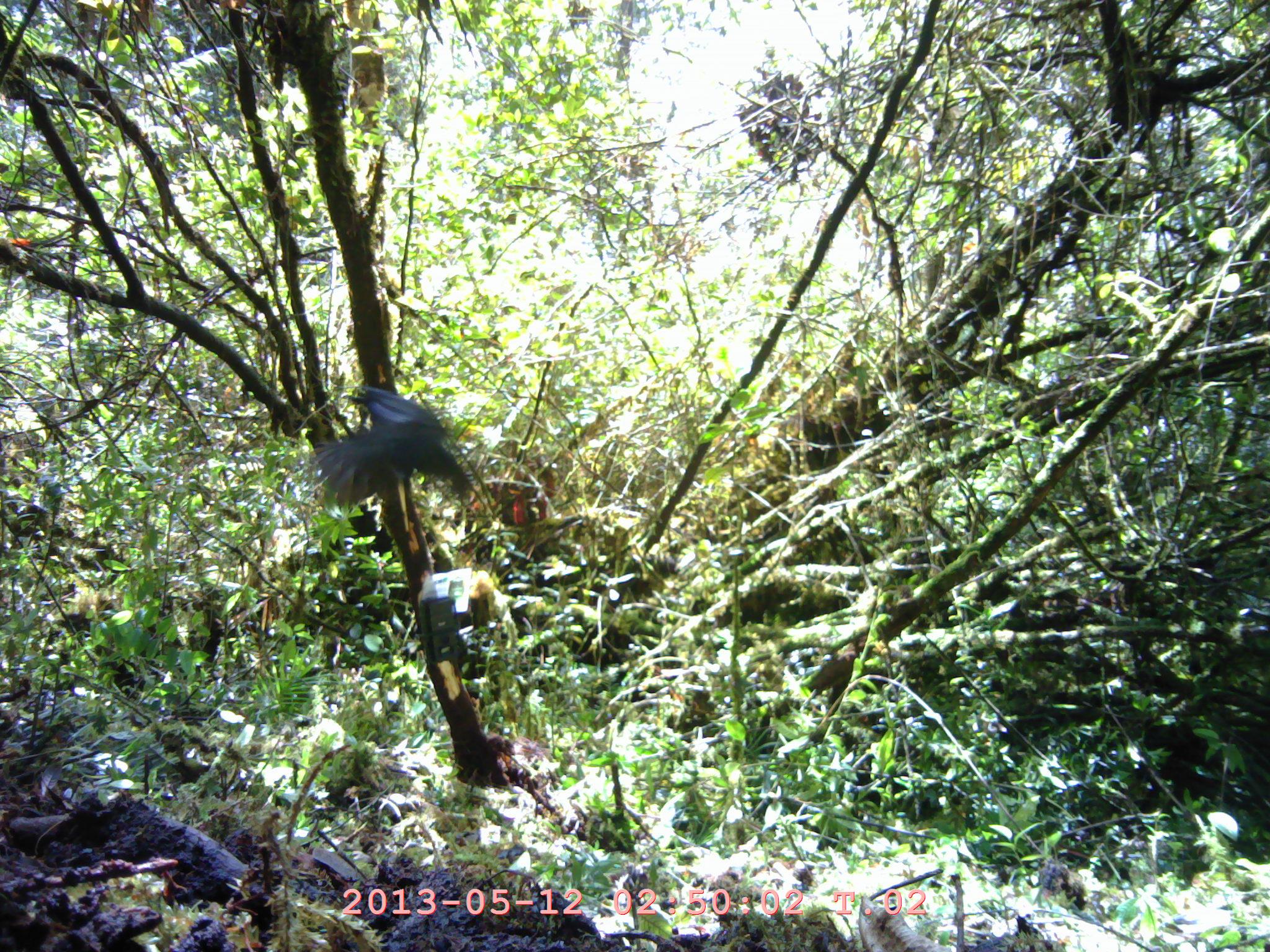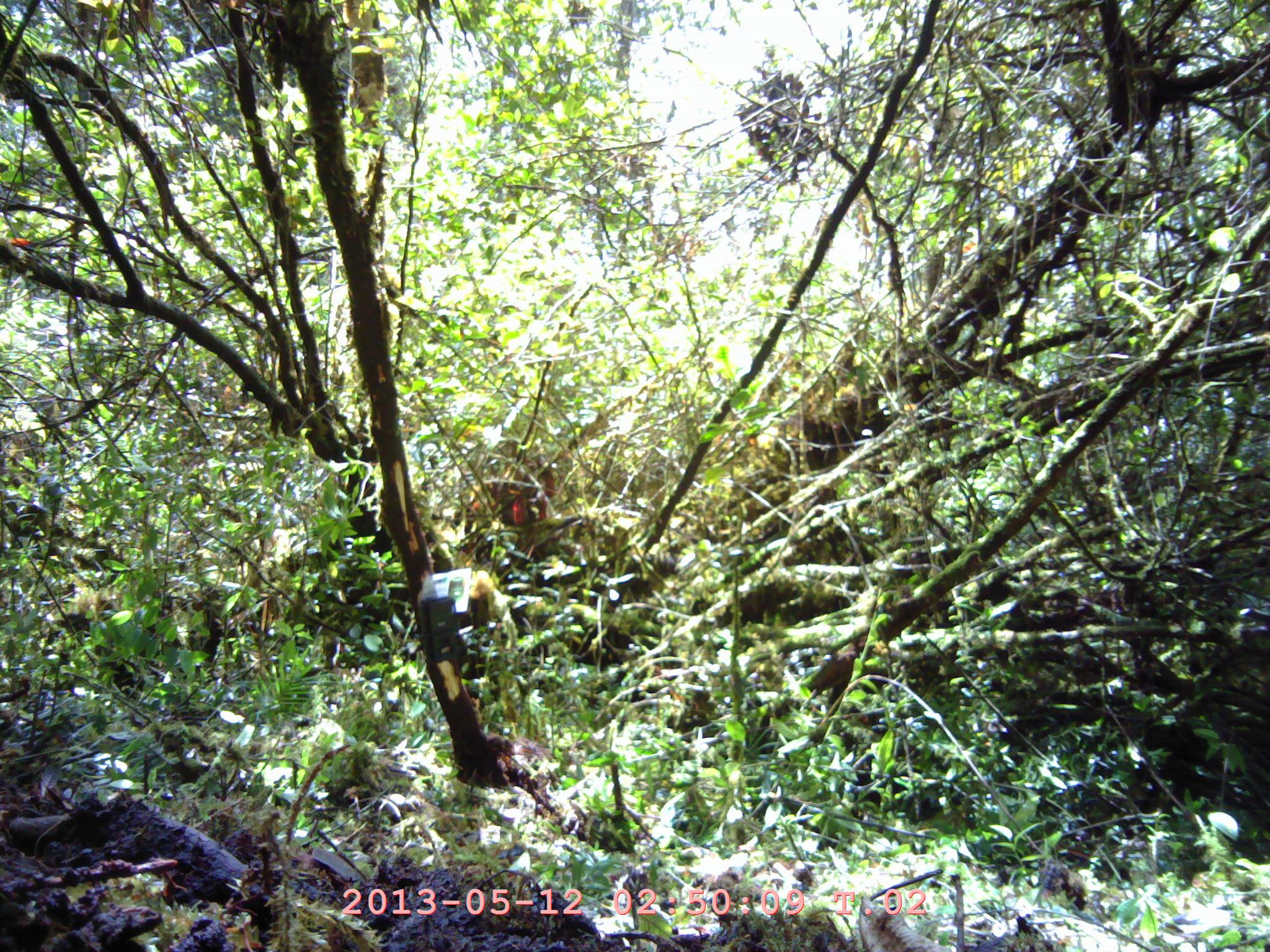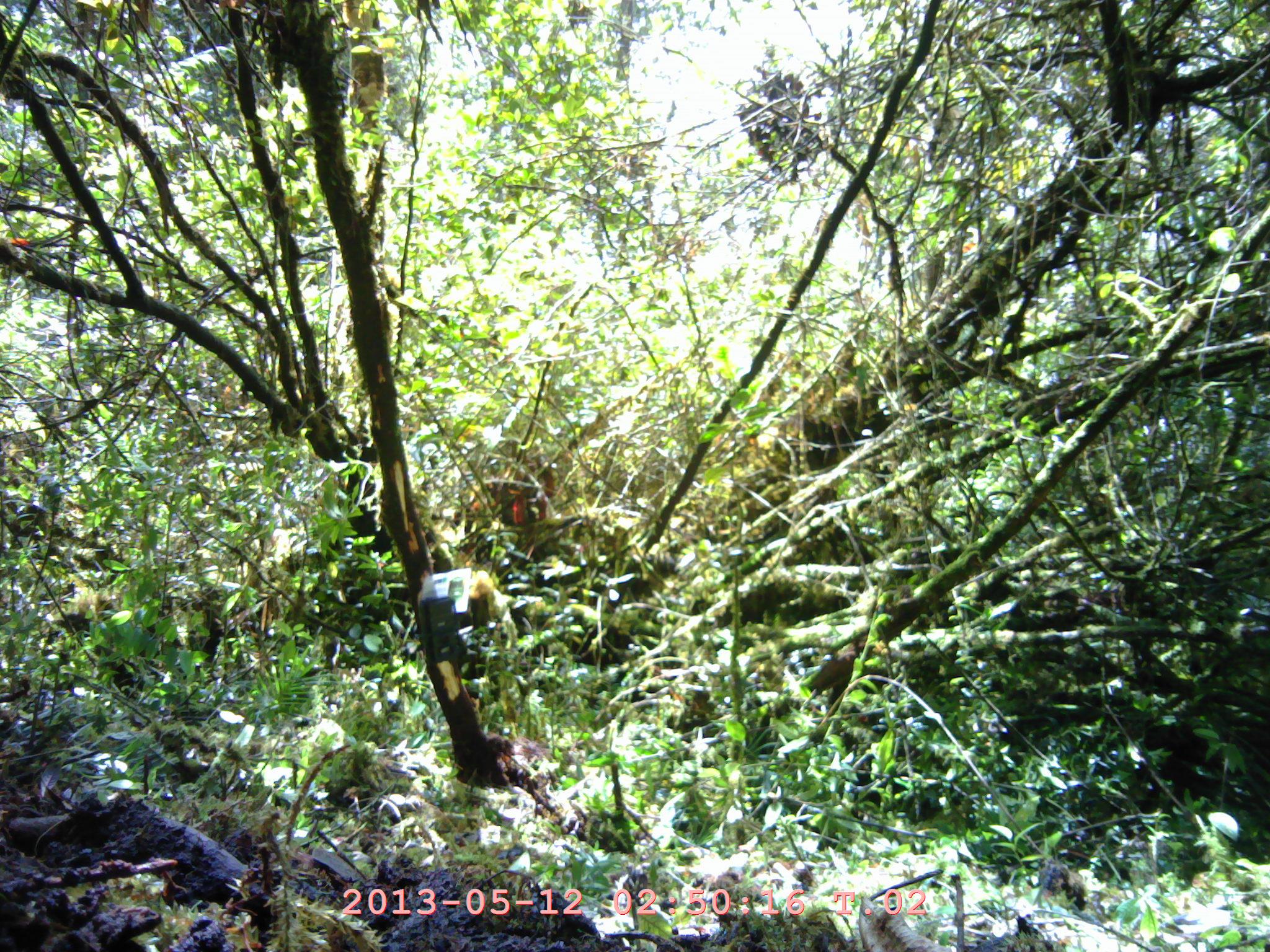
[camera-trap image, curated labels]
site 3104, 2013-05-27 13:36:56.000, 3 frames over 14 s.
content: unidentified animal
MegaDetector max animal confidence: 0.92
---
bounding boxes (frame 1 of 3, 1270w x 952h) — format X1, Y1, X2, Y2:
unknown: 310, 379, 470, 503